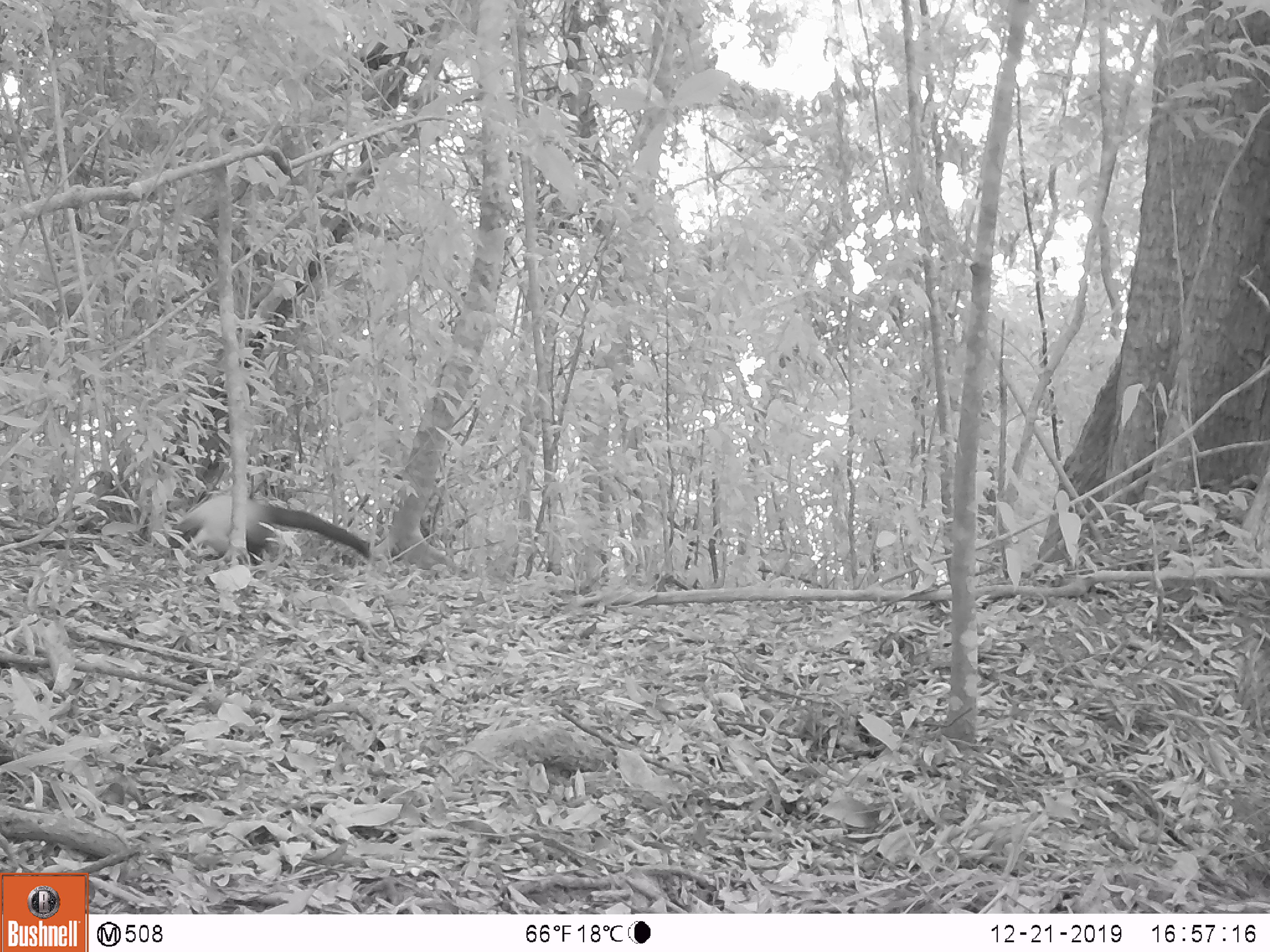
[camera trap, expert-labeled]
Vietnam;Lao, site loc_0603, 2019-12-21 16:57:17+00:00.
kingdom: Animalia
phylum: Chordata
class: Mammalia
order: Carnivora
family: Mustelidae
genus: Martes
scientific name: Martes flavigula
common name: yellow-throated marten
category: yellow throated marten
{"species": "yellow throated marten (yellow-throated marten) (Martes flavigula)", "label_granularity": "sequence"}